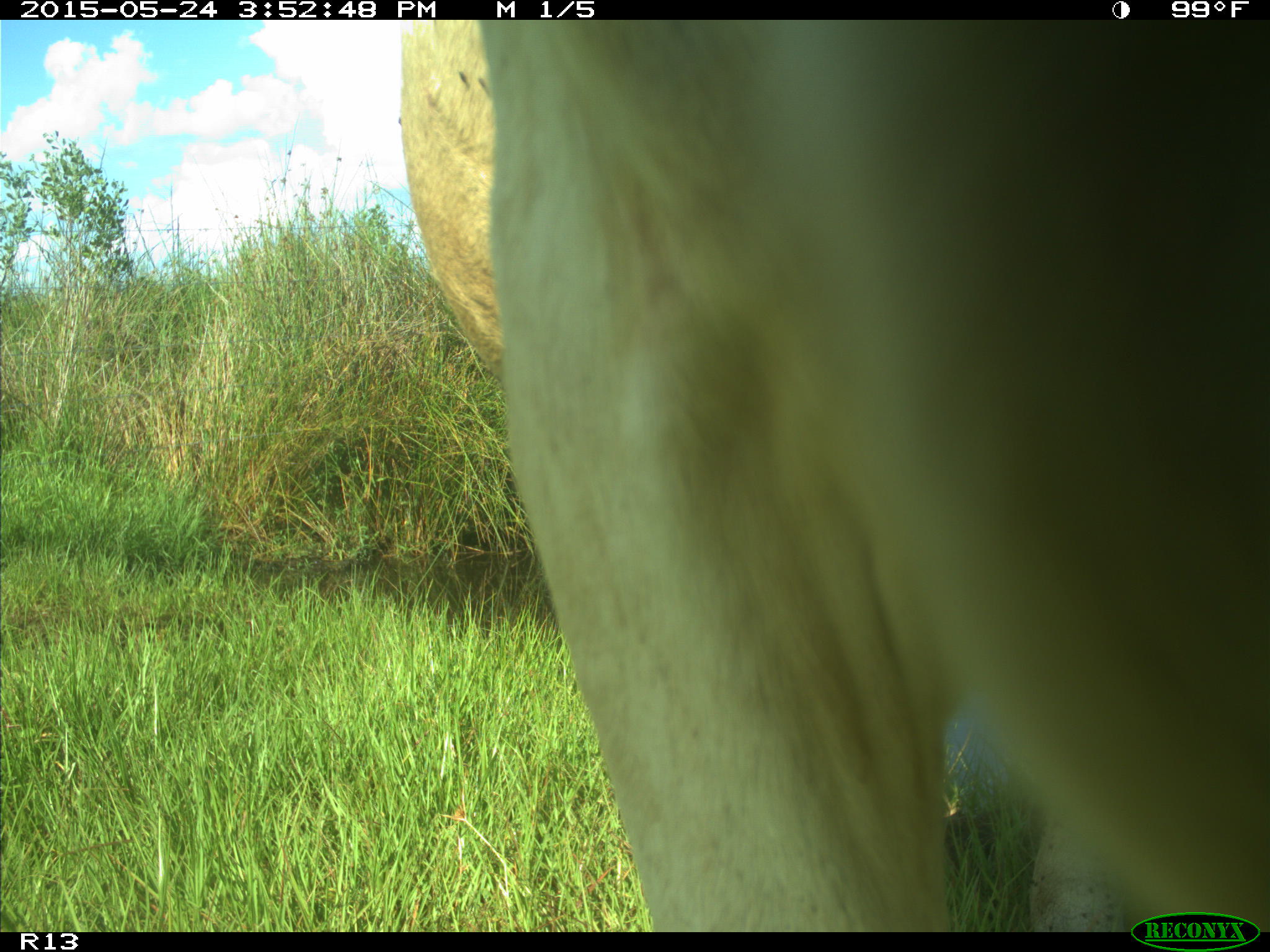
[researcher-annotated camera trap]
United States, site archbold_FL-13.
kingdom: Animalia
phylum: Chordata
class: Mammalia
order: Artiodactyla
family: Bovidae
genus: Bos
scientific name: Bos taurus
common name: domestic cow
Bos taurus (domestic cow).